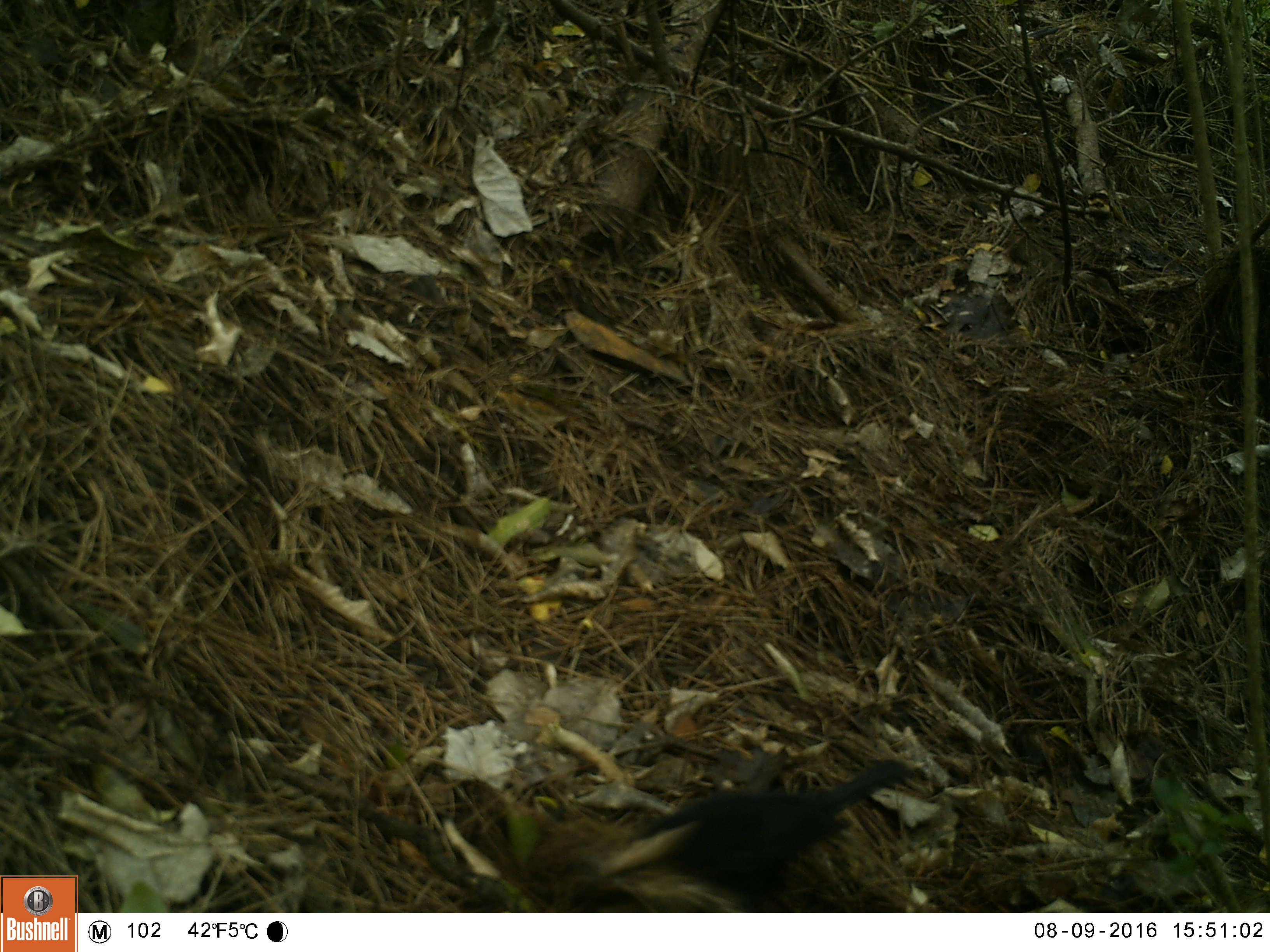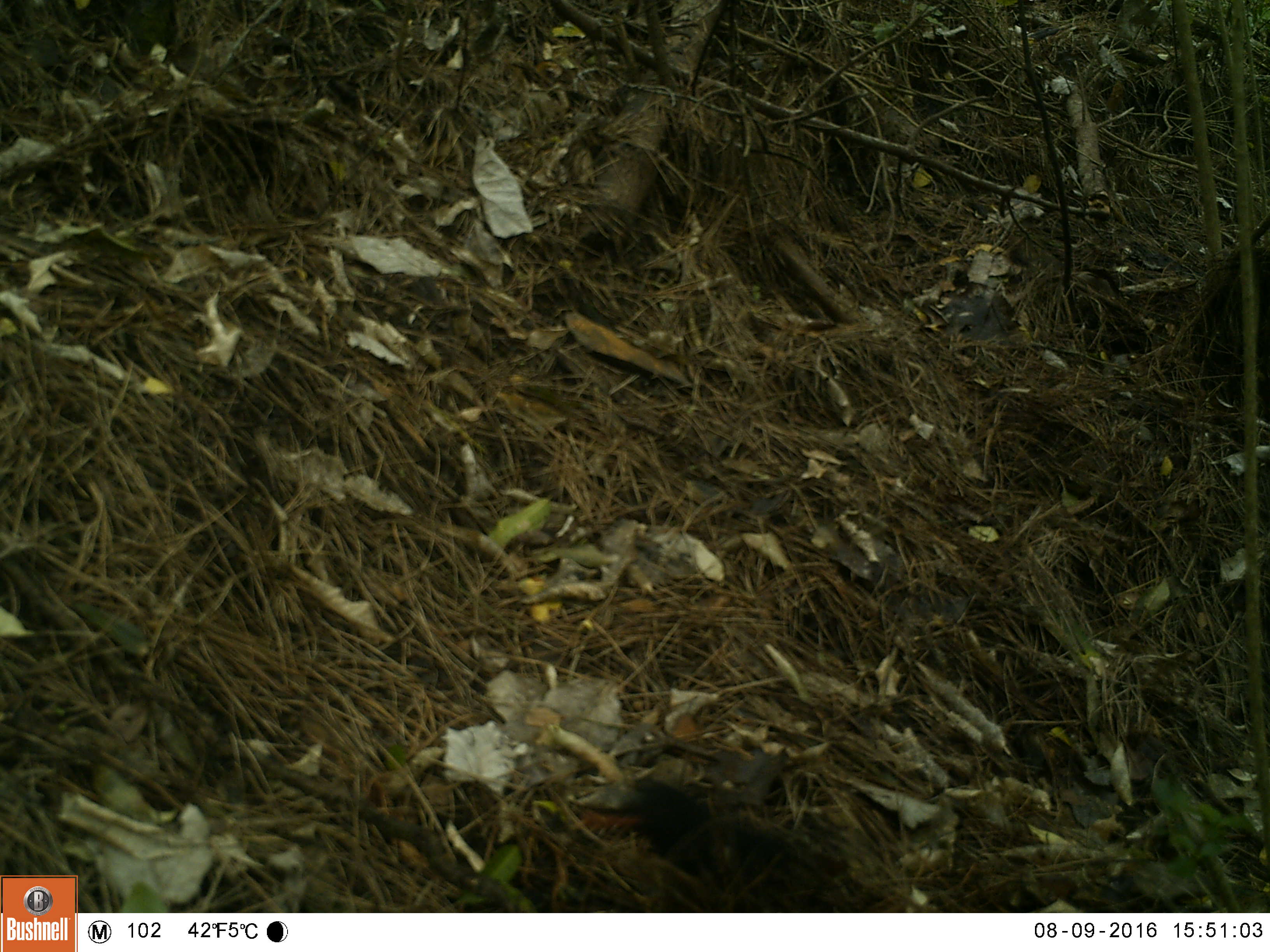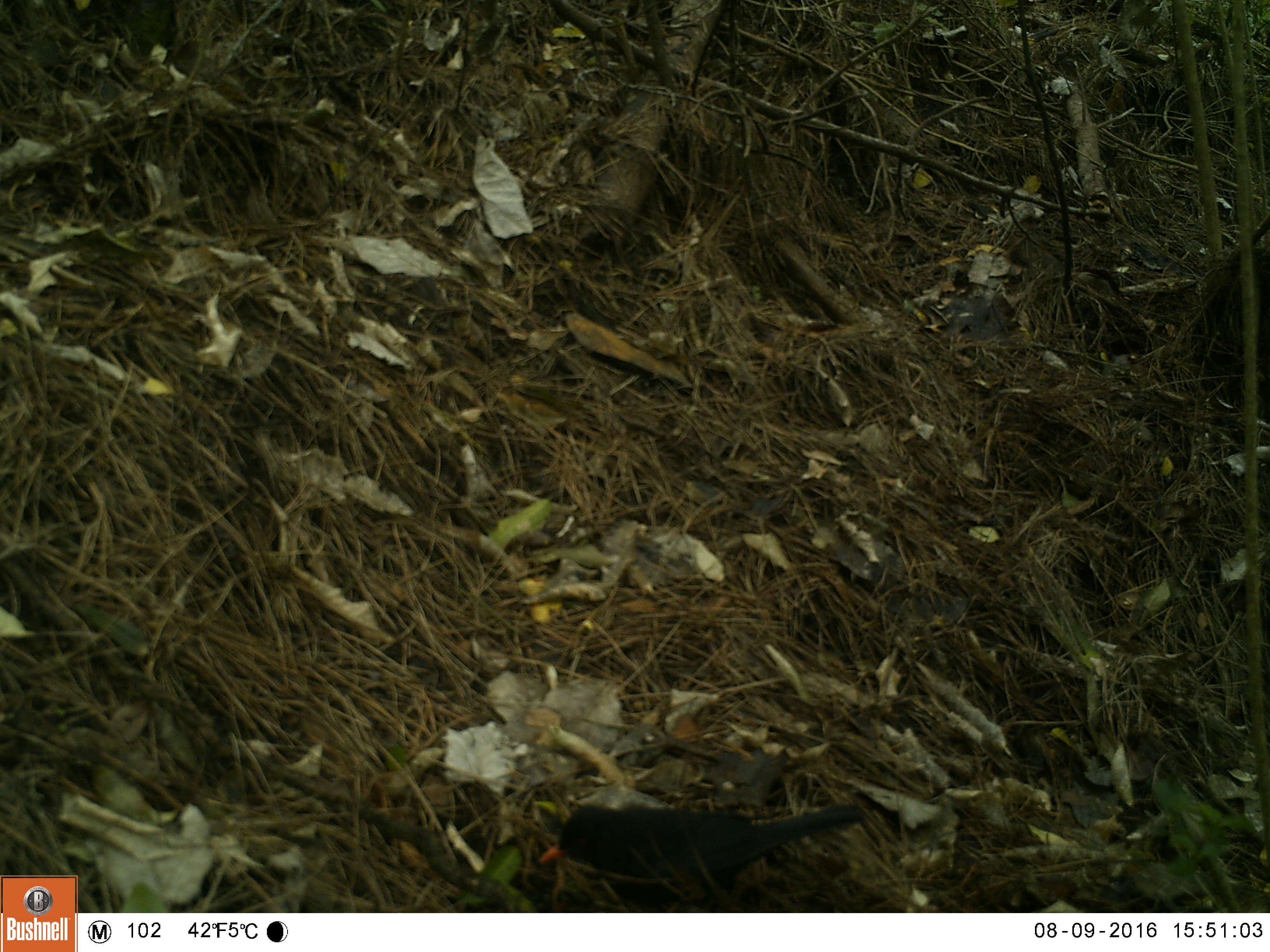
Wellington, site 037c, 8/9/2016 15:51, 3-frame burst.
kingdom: Animalia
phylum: Chordata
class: Aves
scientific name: Aves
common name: bird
Bird (Aves).